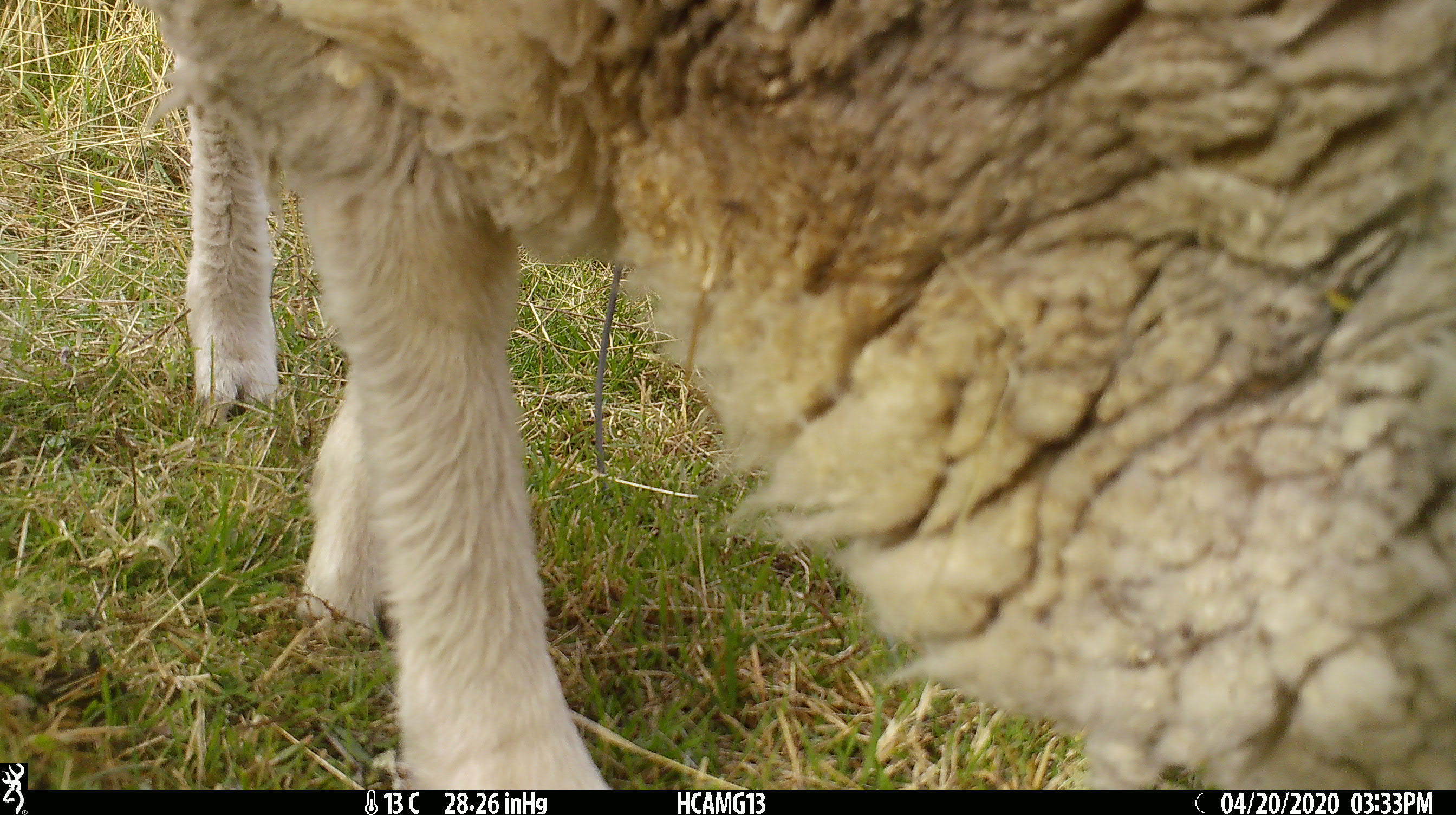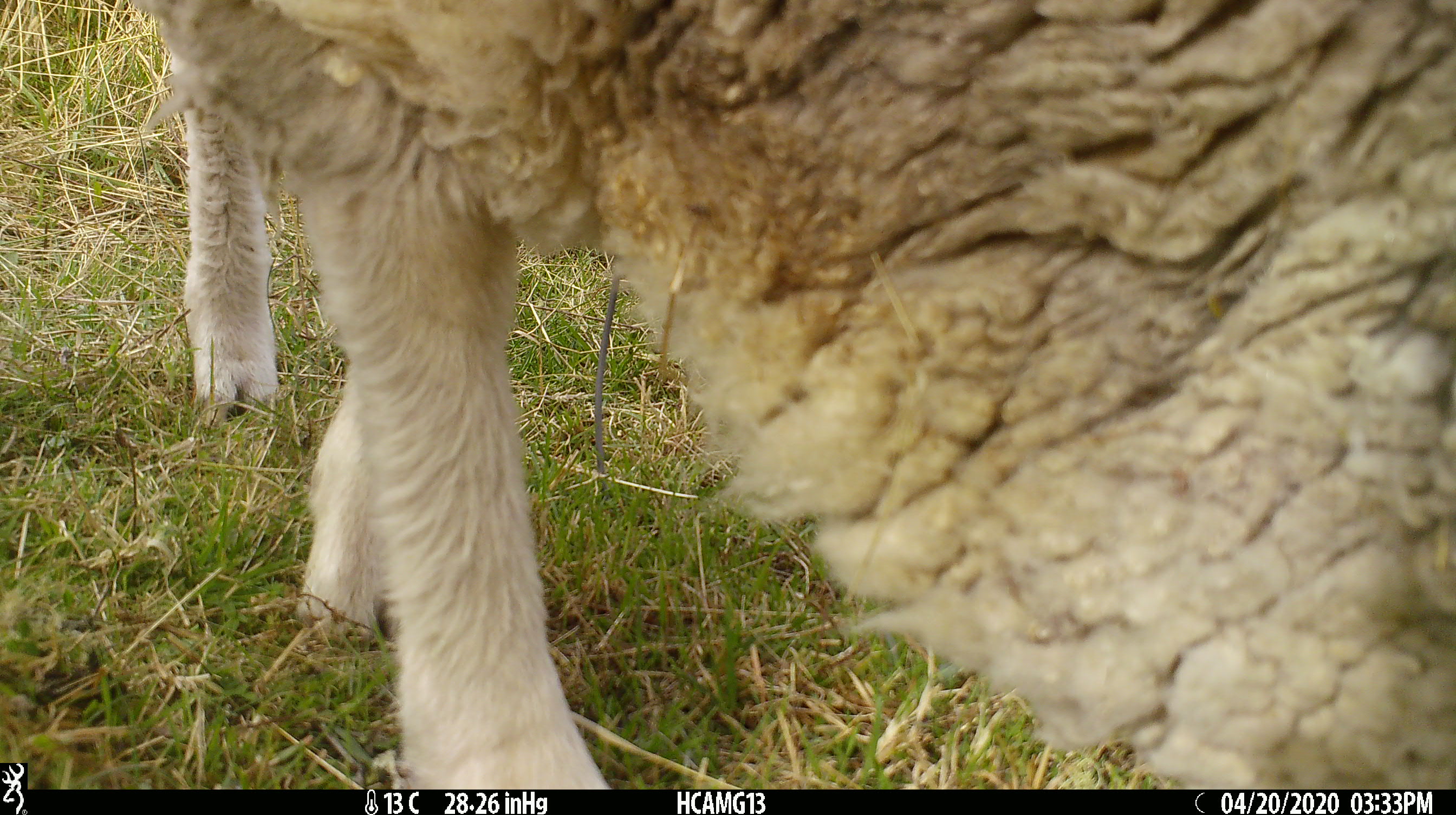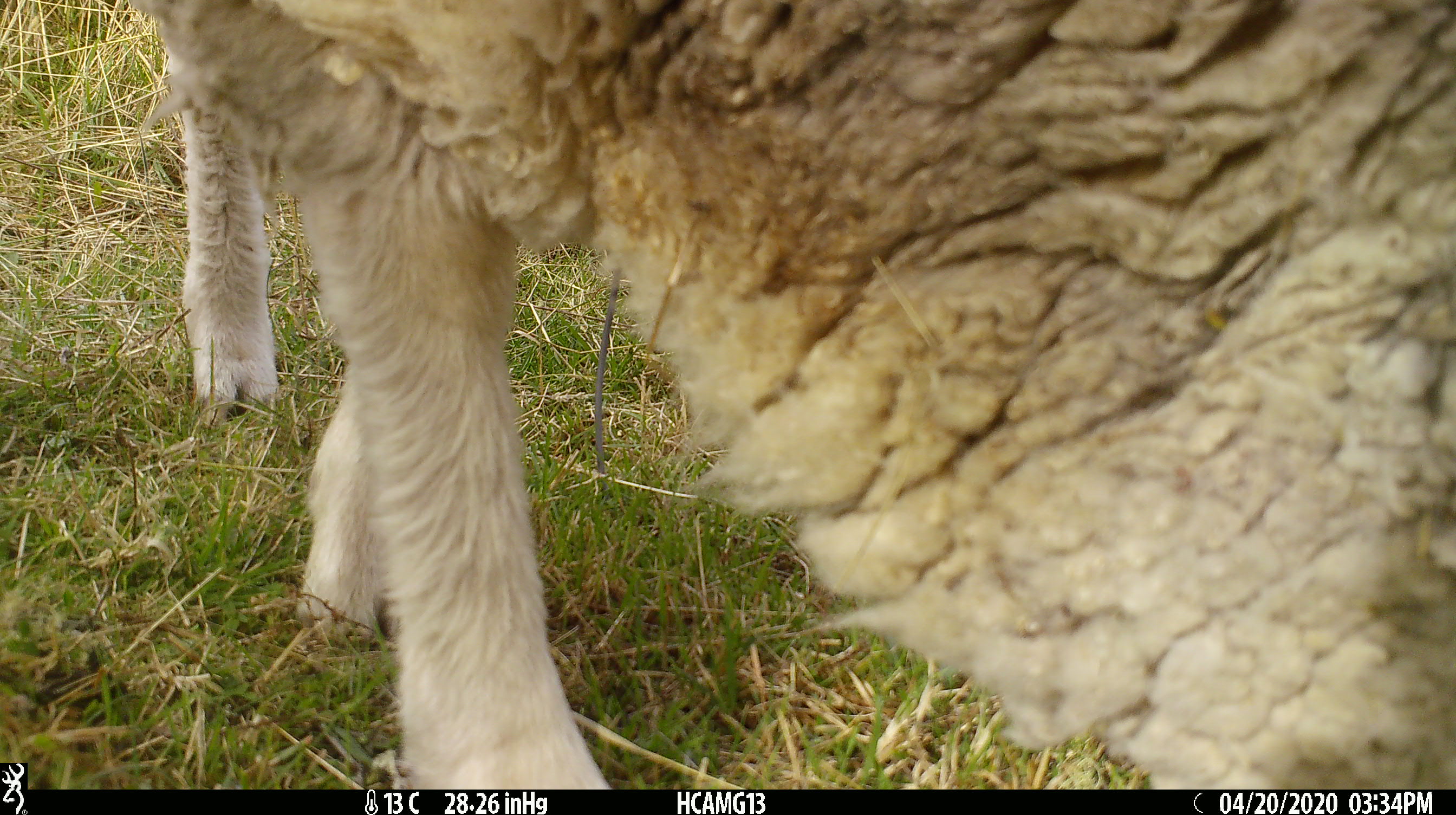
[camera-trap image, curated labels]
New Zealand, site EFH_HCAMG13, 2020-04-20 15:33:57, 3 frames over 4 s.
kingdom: Animalia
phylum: Chordata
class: Mammalia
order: Artiodactyla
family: Bovidae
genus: Ovis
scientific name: Ovis aries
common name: domestic sheep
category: sheep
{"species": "sheep (domestic sheep) (Ovis aries)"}